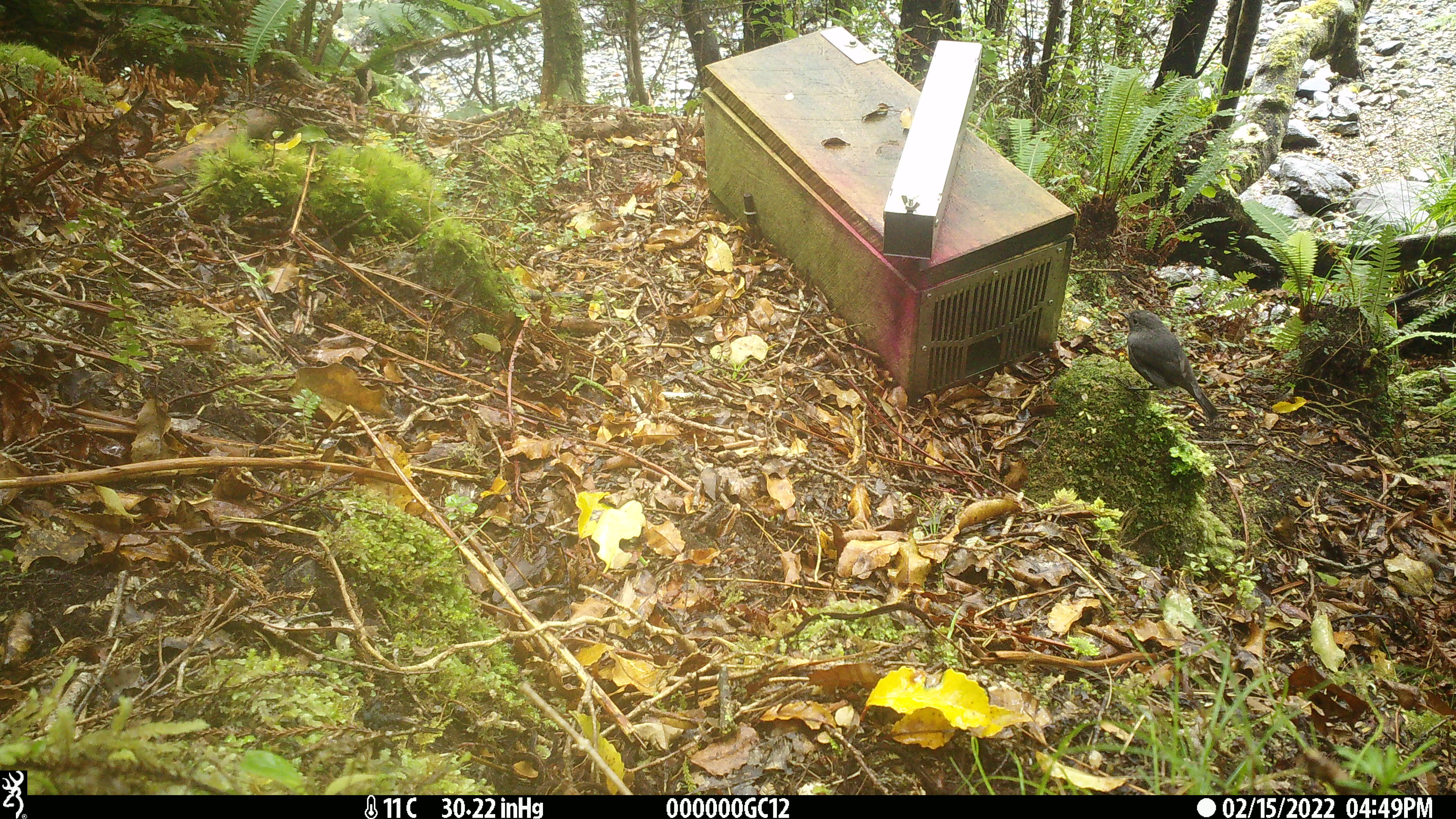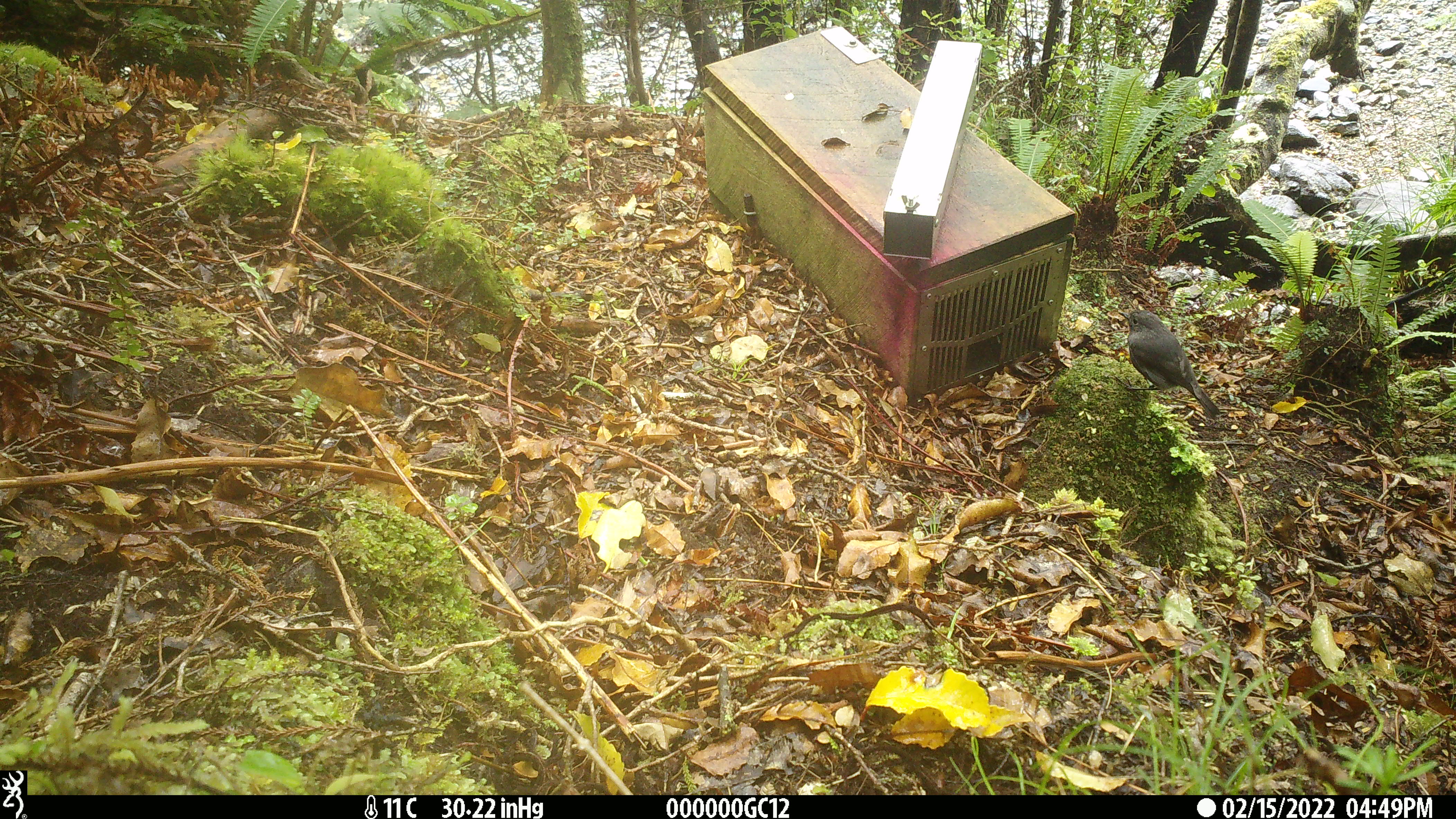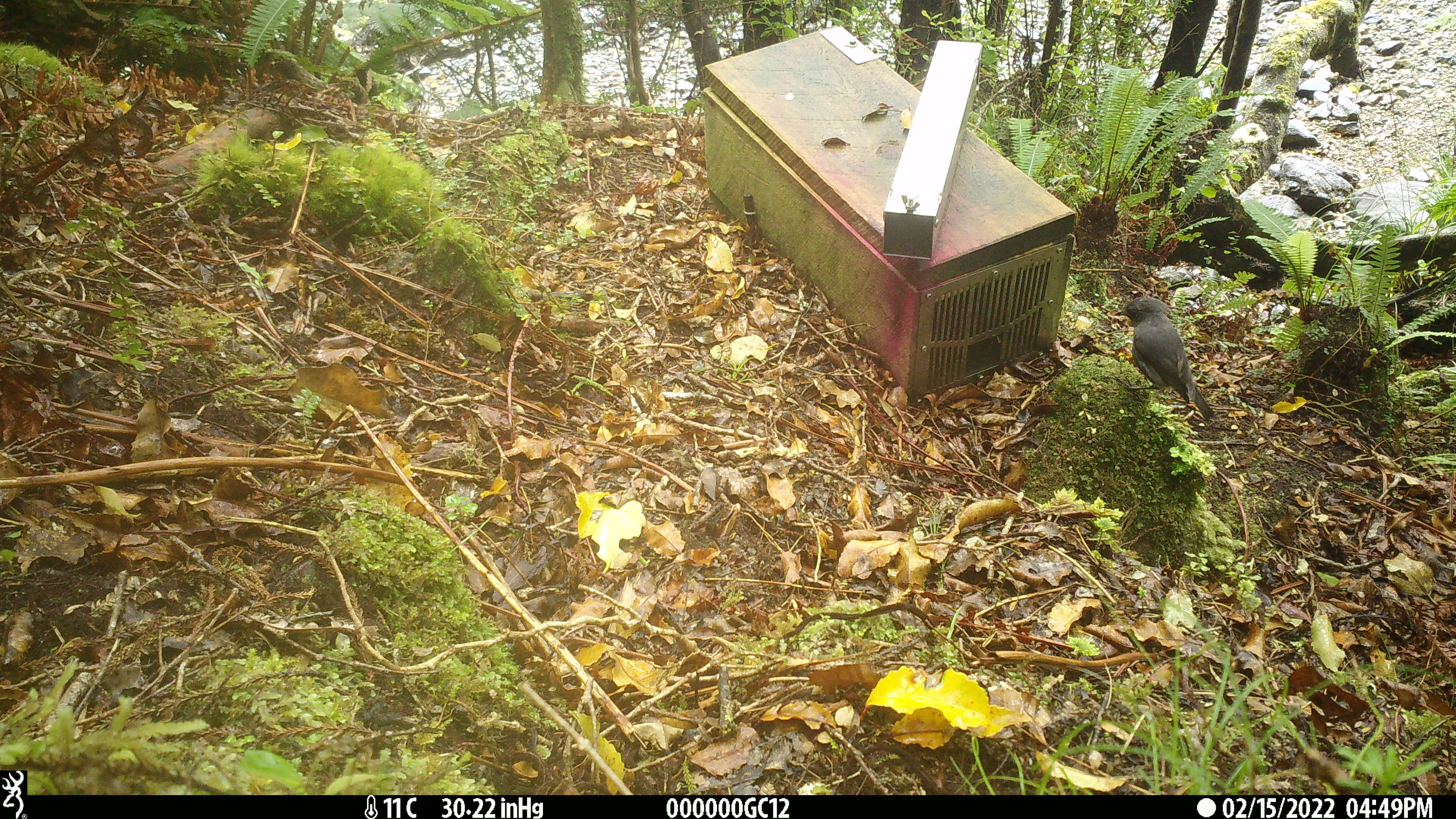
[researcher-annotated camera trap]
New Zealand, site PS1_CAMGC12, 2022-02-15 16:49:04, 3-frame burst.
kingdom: Animalia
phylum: Chordata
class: Aves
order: Passeriformes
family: Petroicidae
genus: Petroica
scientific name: Petroica australis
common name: new zealand robin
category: robin